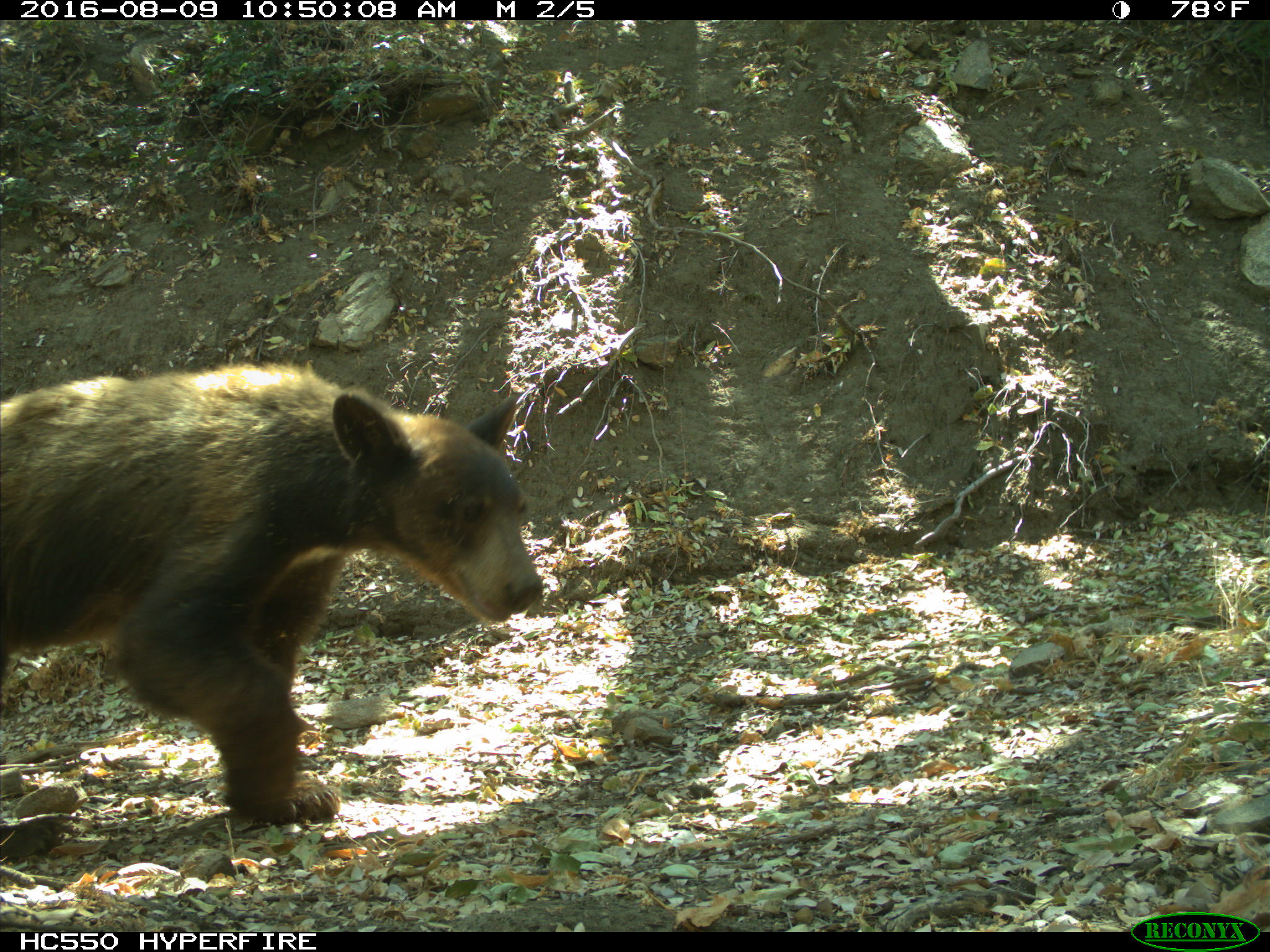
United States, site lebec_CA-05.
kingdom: Animalia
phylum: Chordata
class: Mammalia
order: Carnivora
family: Ursidae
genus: Ursus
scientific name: Ursus americanus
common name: american black bear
Ursus americanus (american black bear).